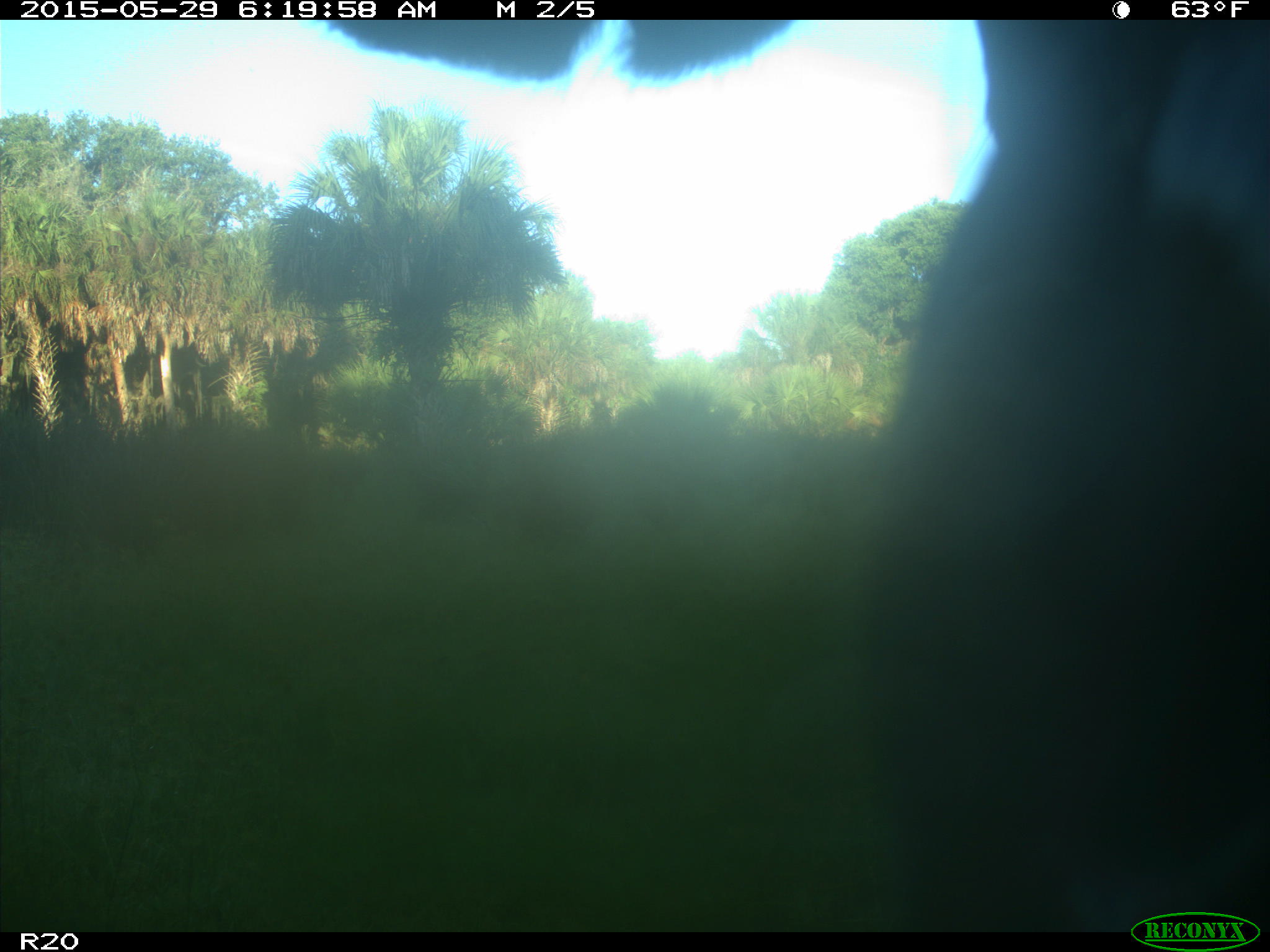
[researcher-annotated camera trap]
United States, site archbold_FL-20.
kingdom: Animalia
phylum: Chordata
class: Mammalia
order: Artiodactyla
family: Bovidae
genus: Bos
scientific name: Bos taurus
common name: domestic cow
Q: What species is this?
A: Bos taurus (domestic cow).